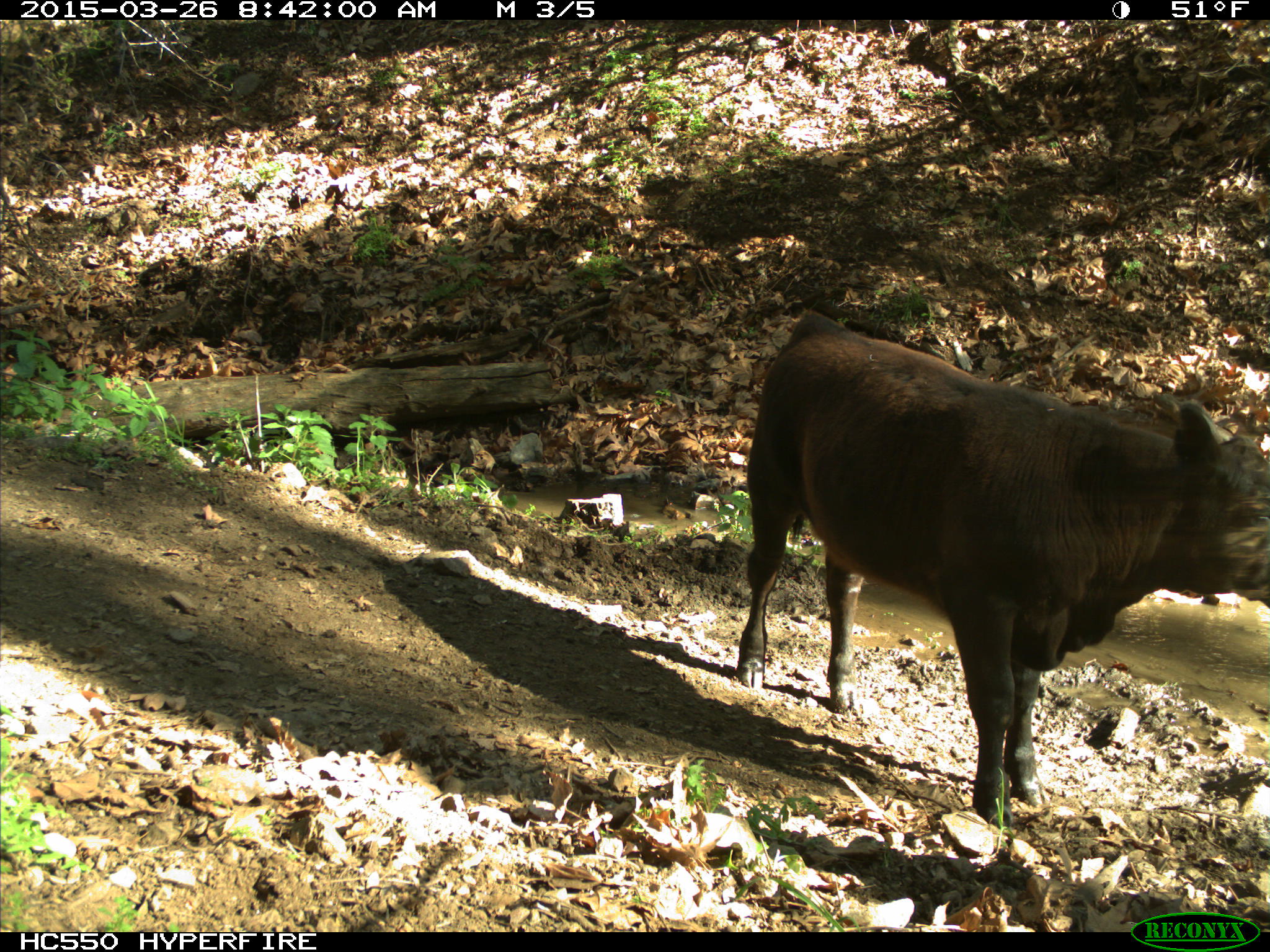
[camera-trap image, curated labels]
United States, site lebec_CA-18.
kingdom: Animalia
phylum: Chordata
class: Mammalia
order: Artiodactyla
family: Bovidae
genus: Bos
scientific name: Bos taurus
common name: domestic cow